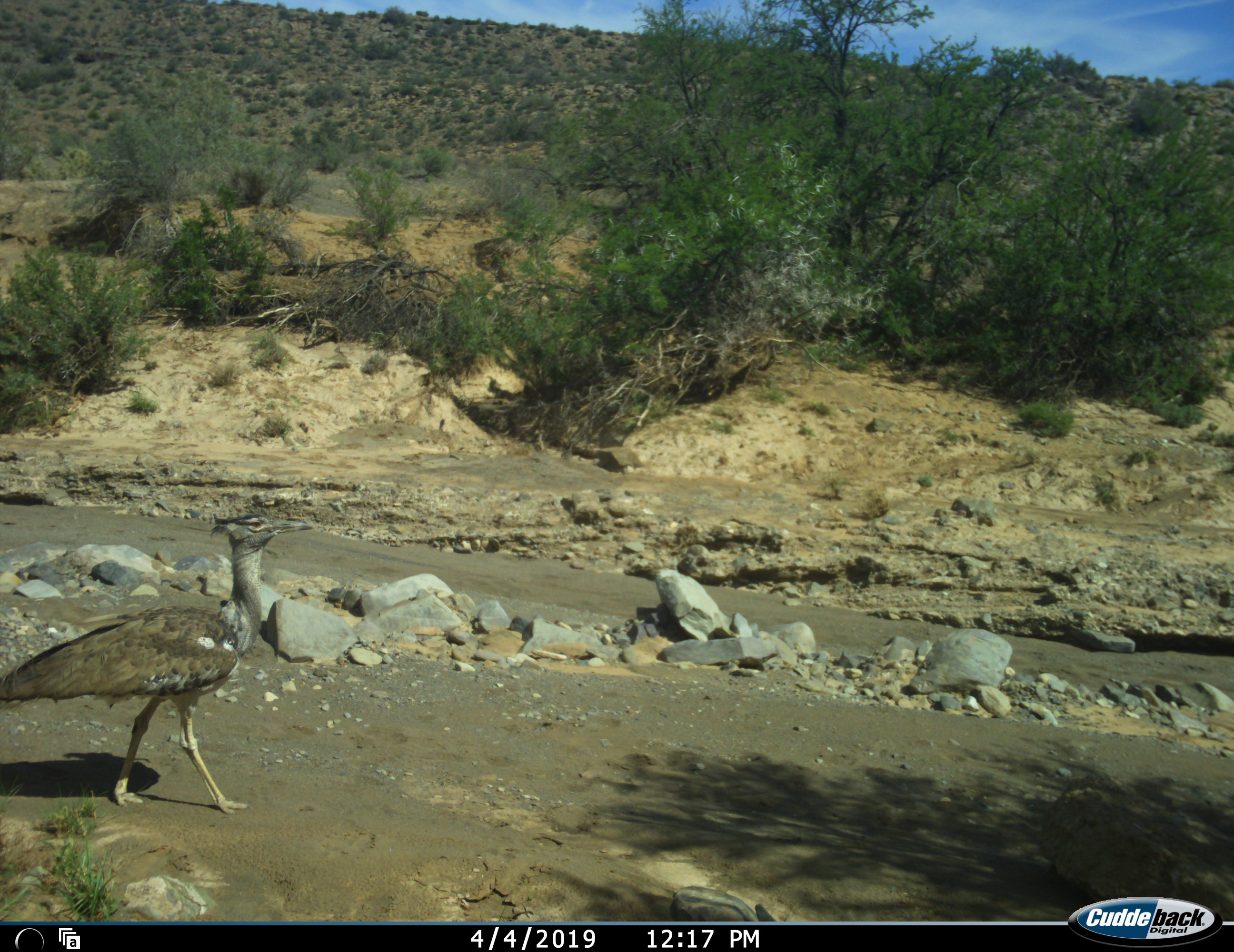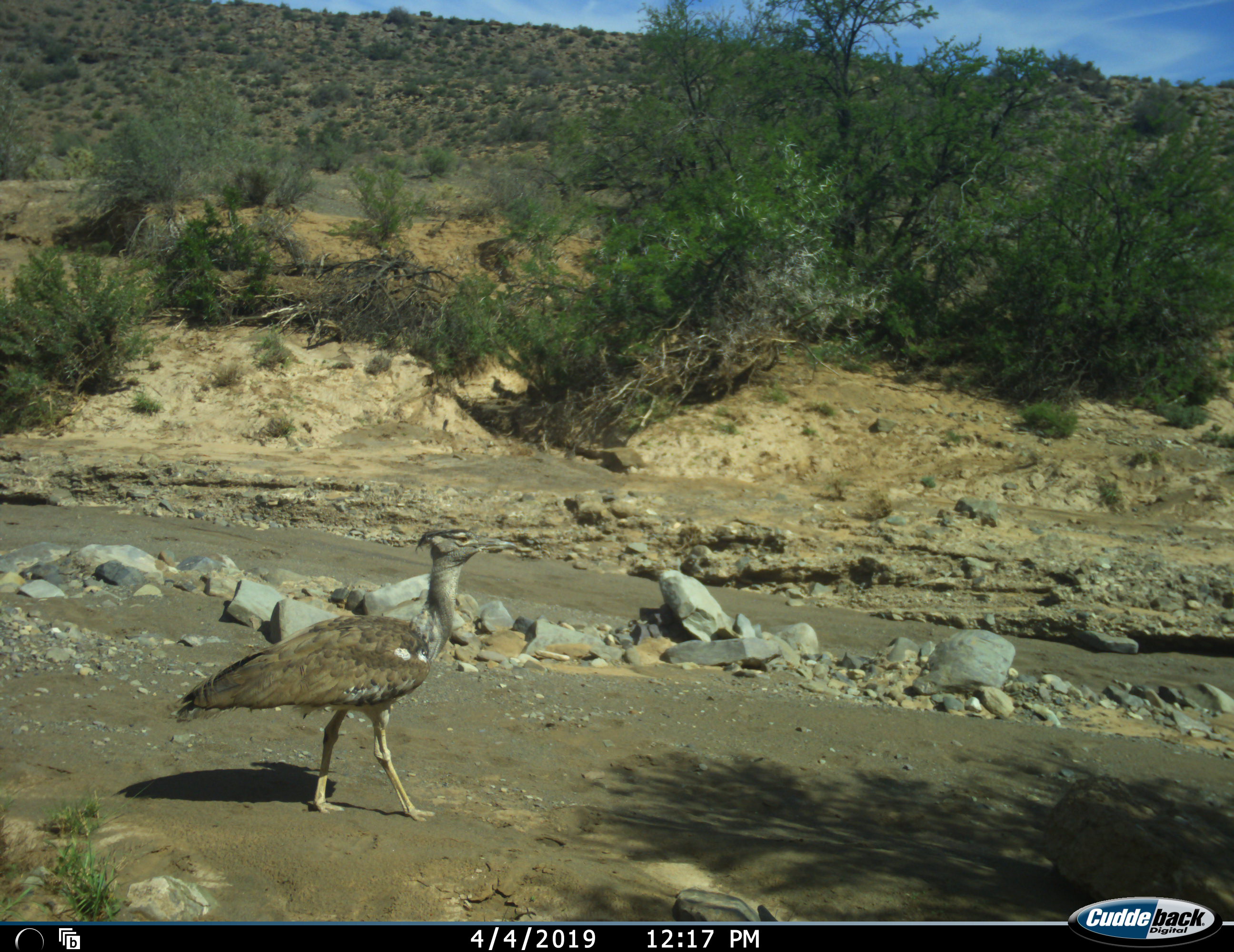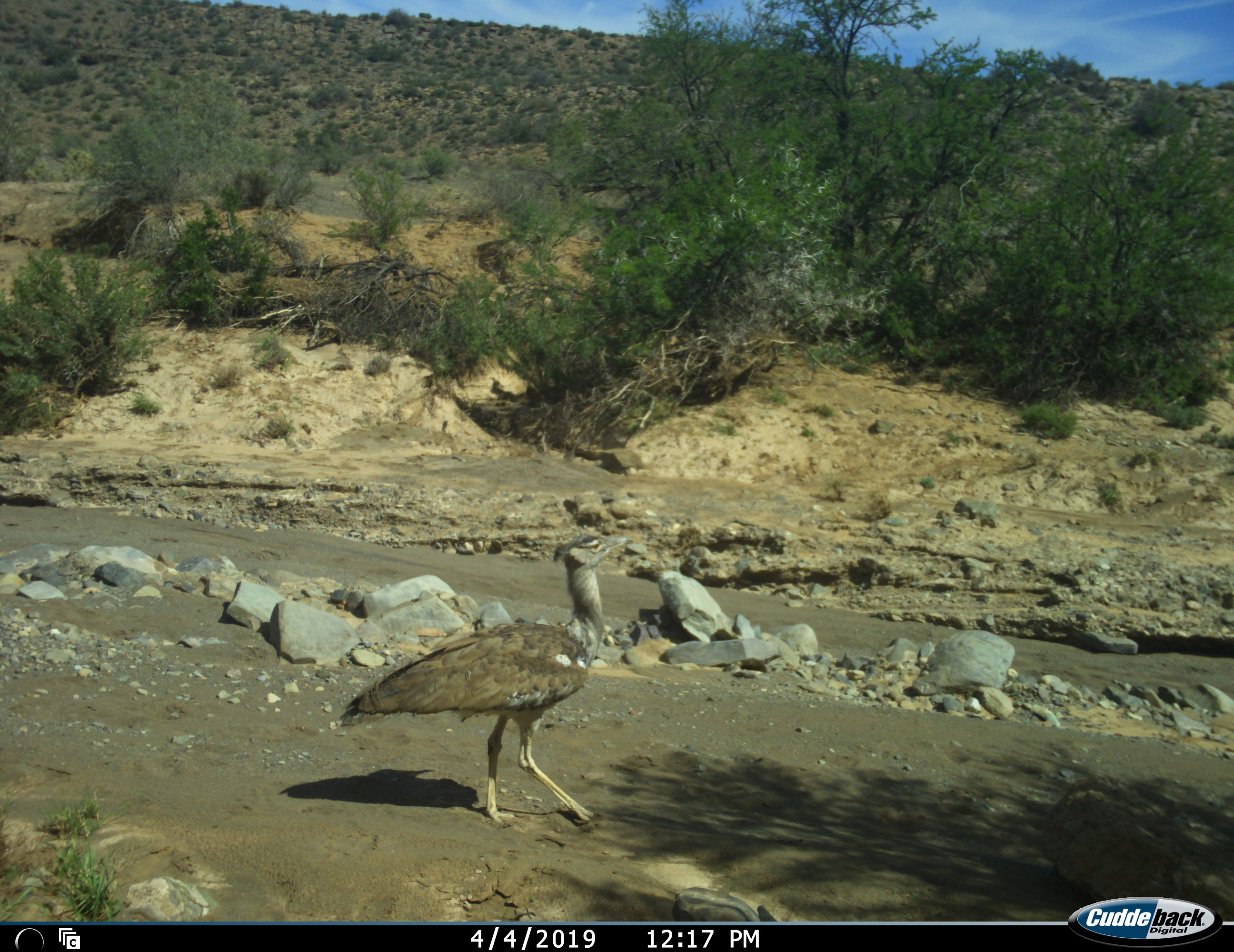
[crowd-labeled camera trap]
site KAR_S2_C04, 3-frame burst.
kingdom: Animalia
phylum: Chordata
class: Aves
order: Otidiformes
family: Otididae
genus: Ardeotis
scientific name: Ardeotis kori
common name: kori bustard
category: bustardkori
Bustardkori (kori bustard) (Ardeotis kori), count 1. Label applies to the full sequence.